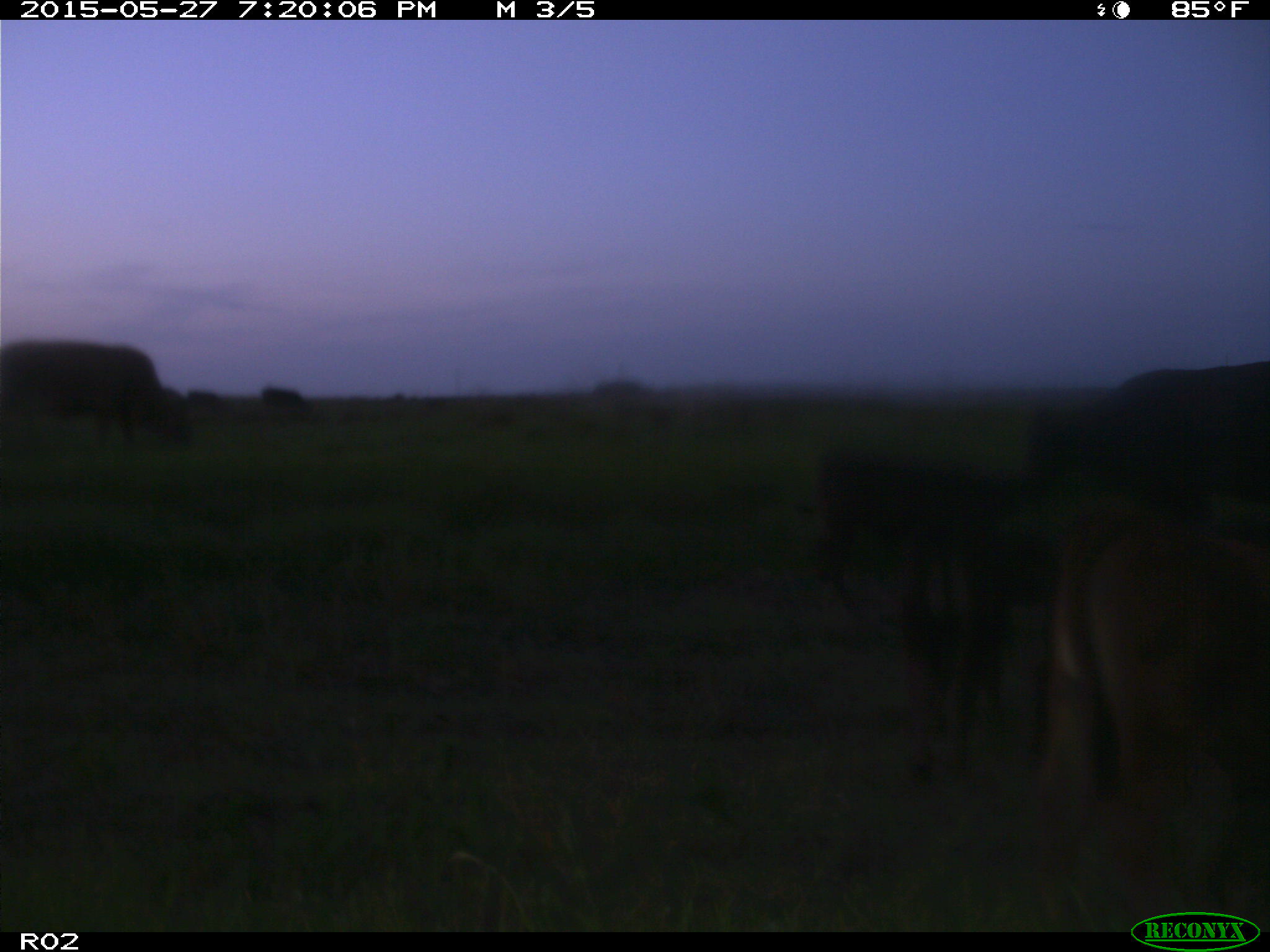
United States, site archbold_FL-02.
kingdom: Animalia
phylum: Chordata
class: Mammalia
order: Artiodactyla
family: Bovidae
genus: Bos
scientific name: Bos taurus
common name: domestic cow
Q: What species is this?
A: Bos taurus (domestic cow).